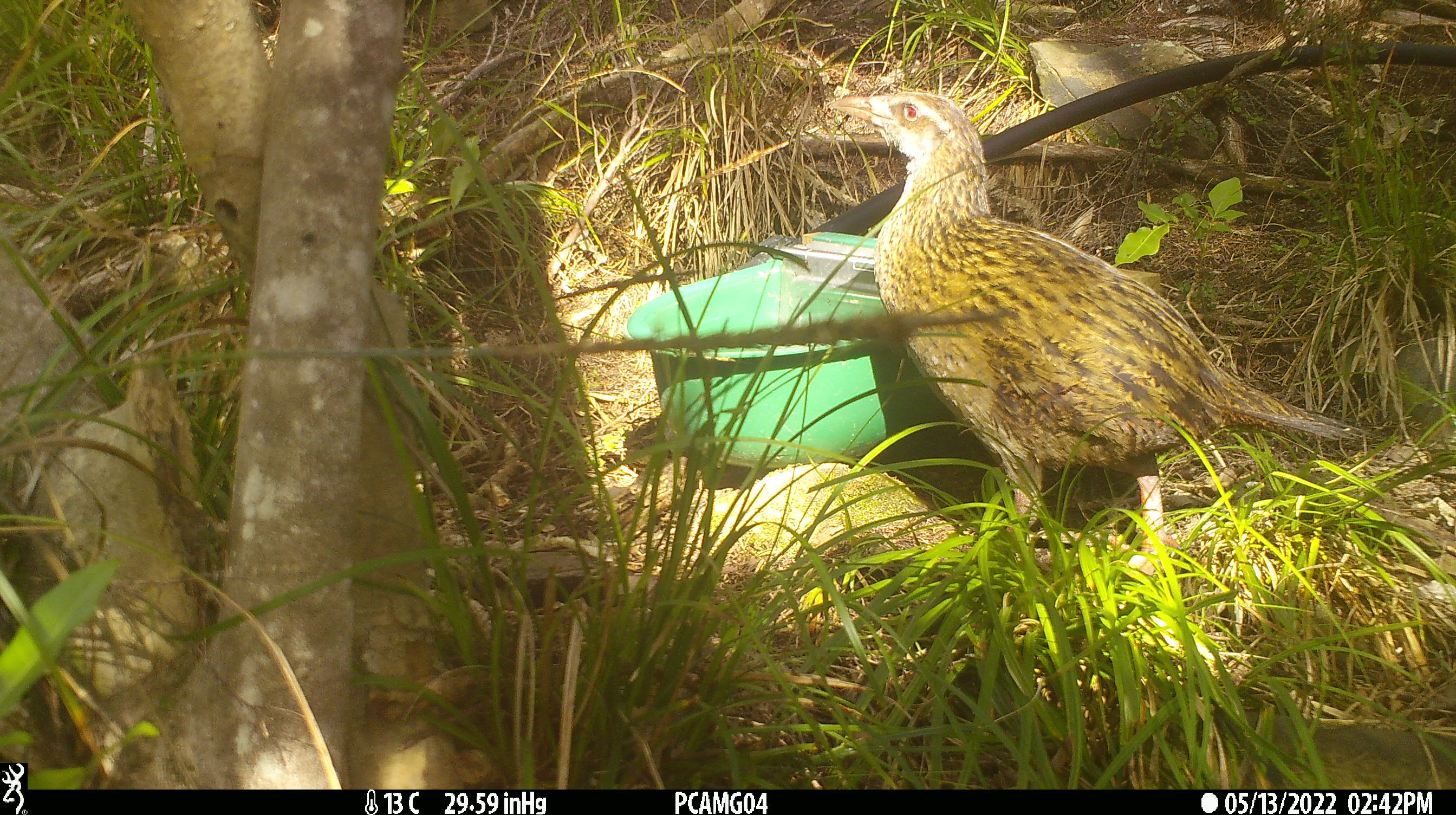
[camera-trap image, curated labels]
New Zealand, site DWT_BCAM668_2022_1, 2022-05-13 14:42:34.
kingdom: Animalia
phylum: Chordata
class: Aves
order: Gruiformes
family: Rallidae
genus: Gallirallus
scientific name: Gallirallus australis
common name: weka